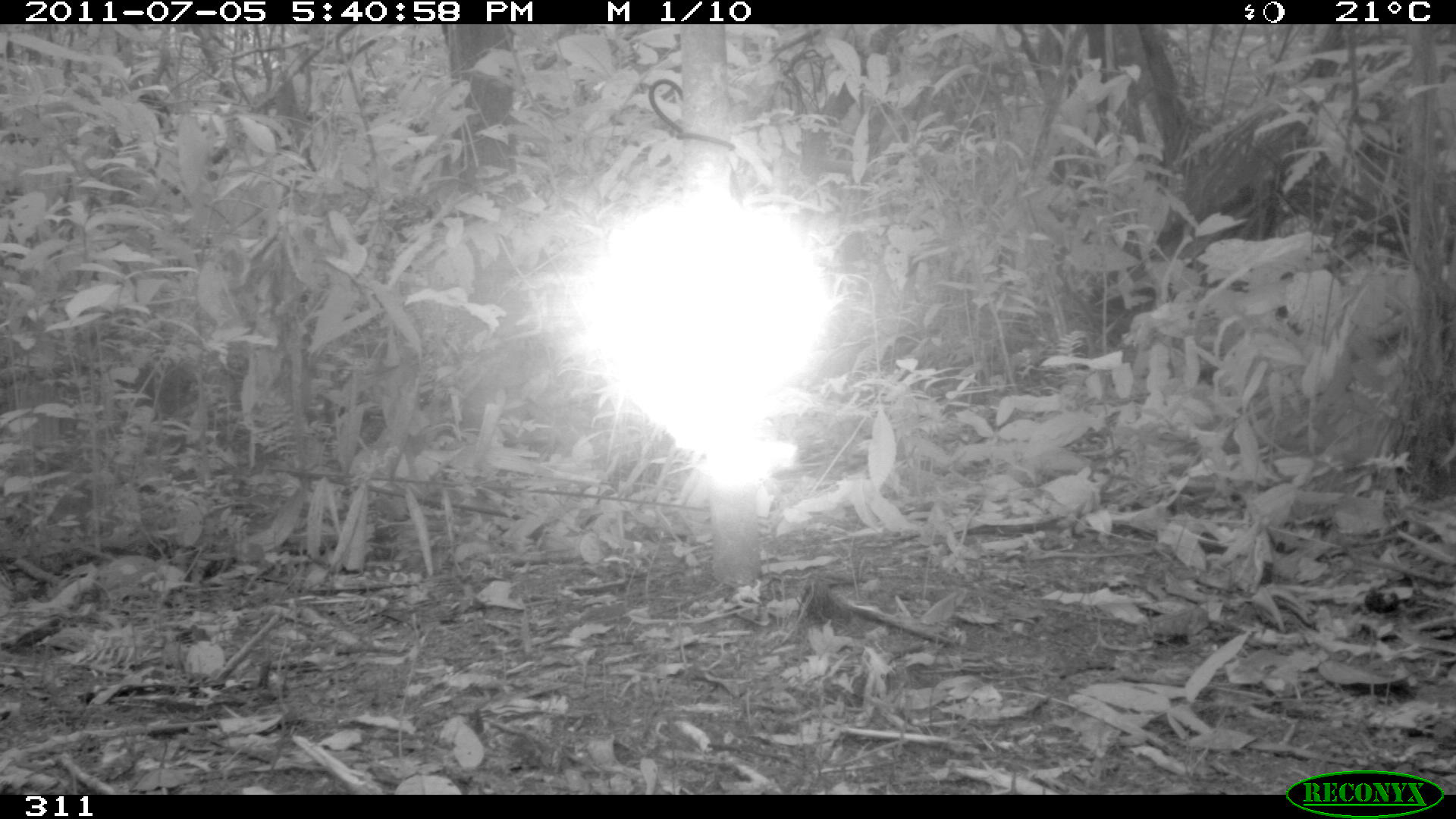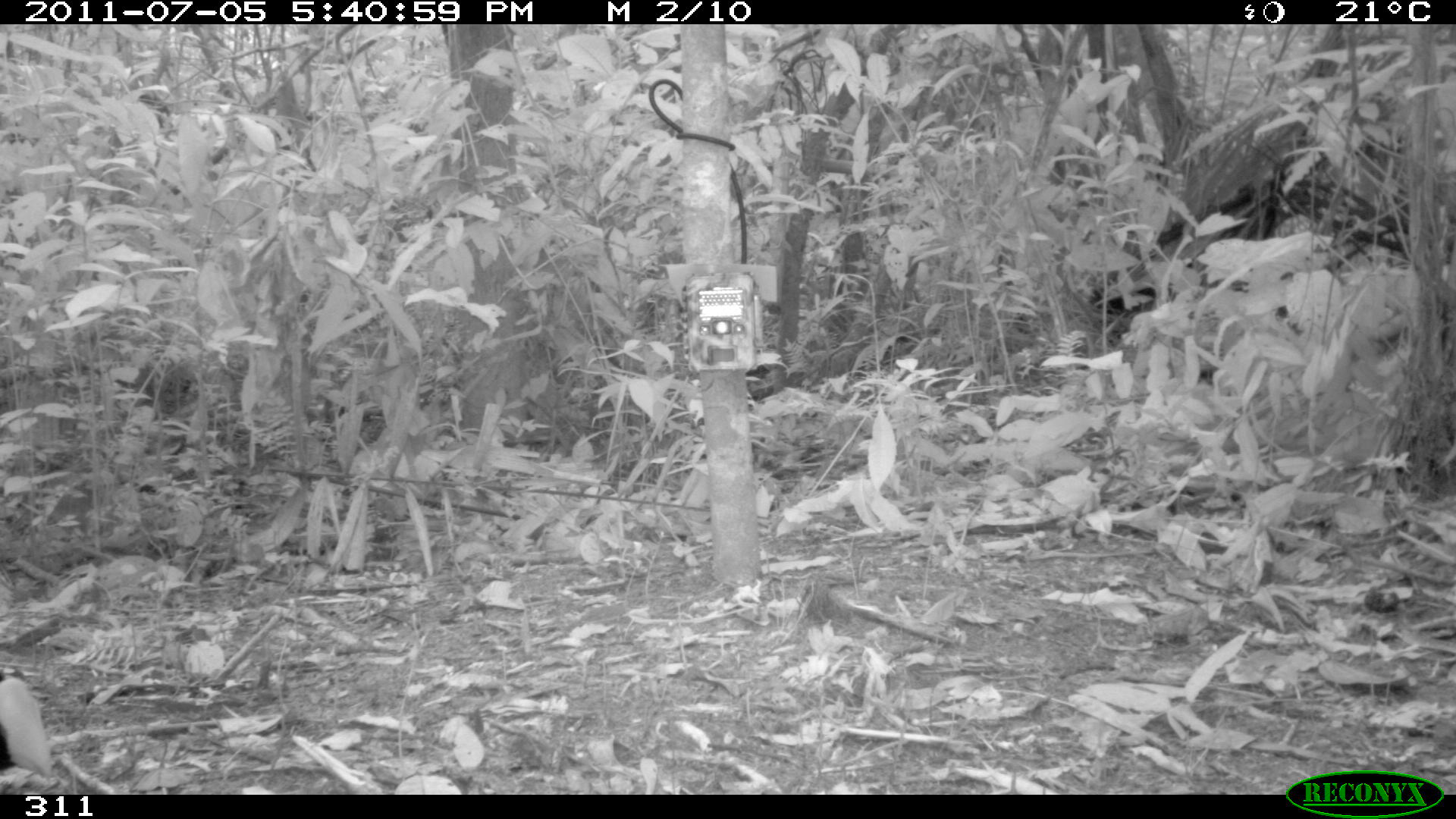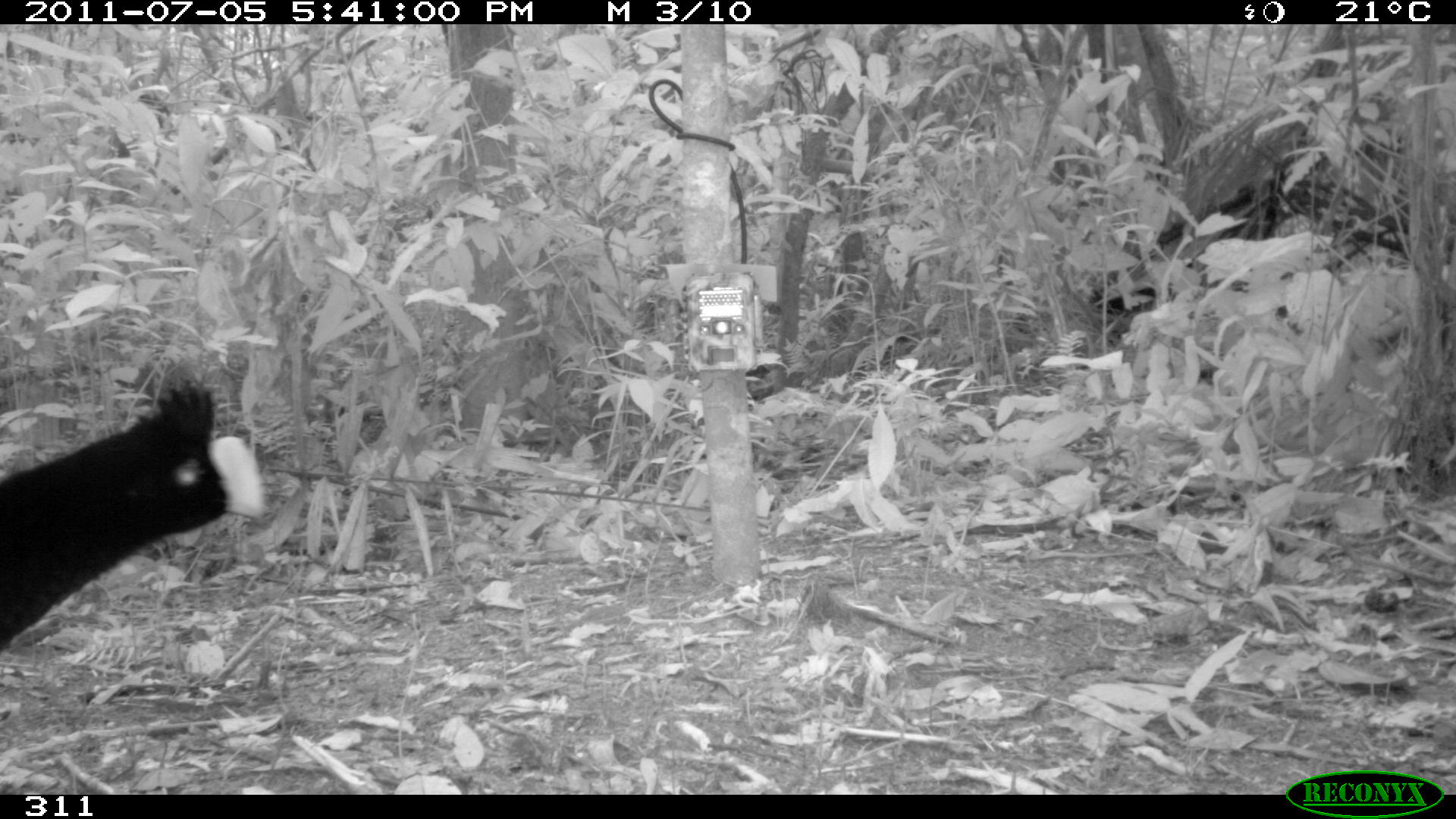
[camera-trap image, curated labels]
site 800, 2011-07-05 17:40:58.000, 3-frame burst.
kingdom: Animalia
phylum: Chordata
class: Aves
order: Galliformes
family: Cracidae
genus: Mitu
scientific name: Mitu tuberosum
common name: razor-billed curassow